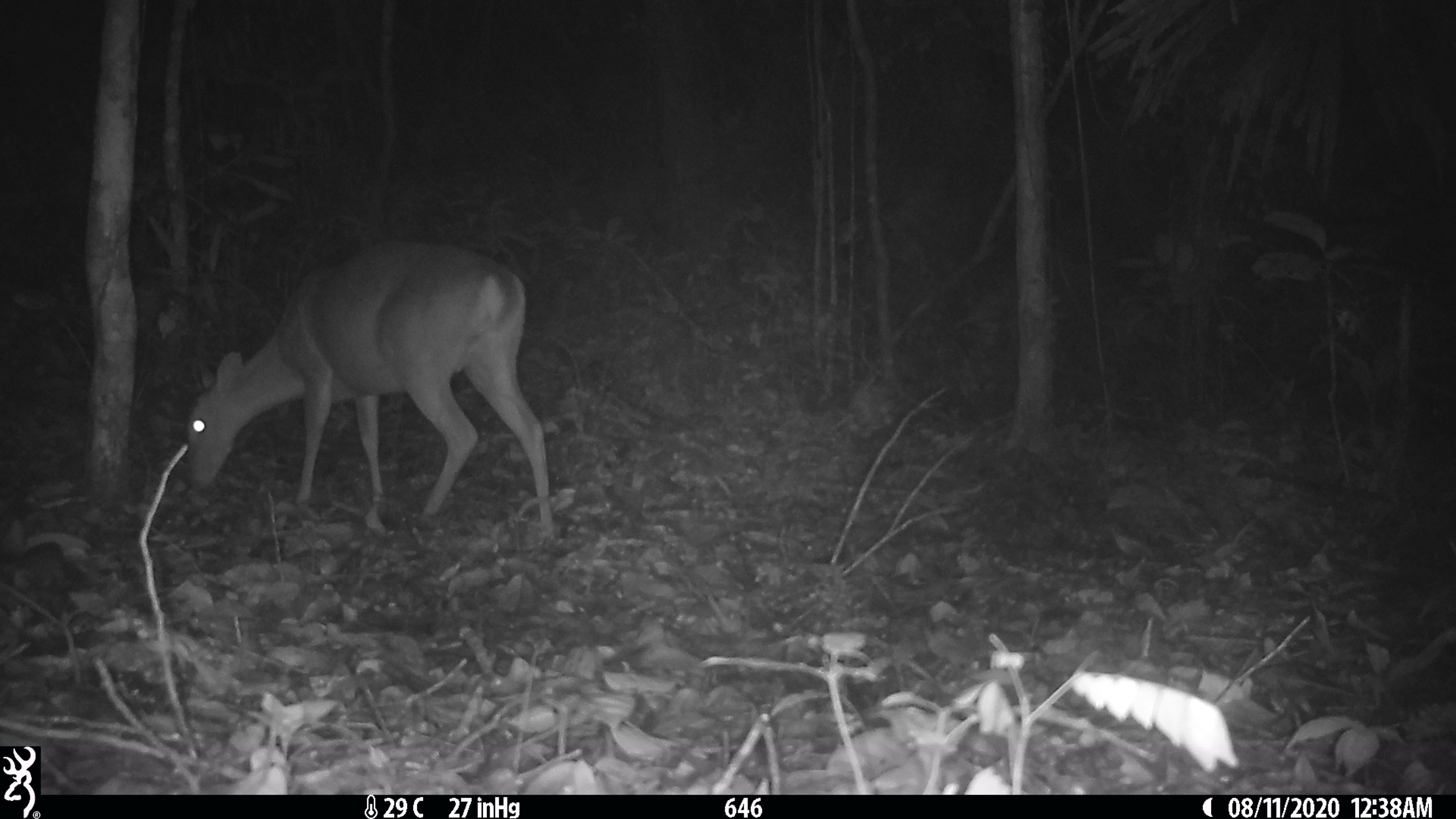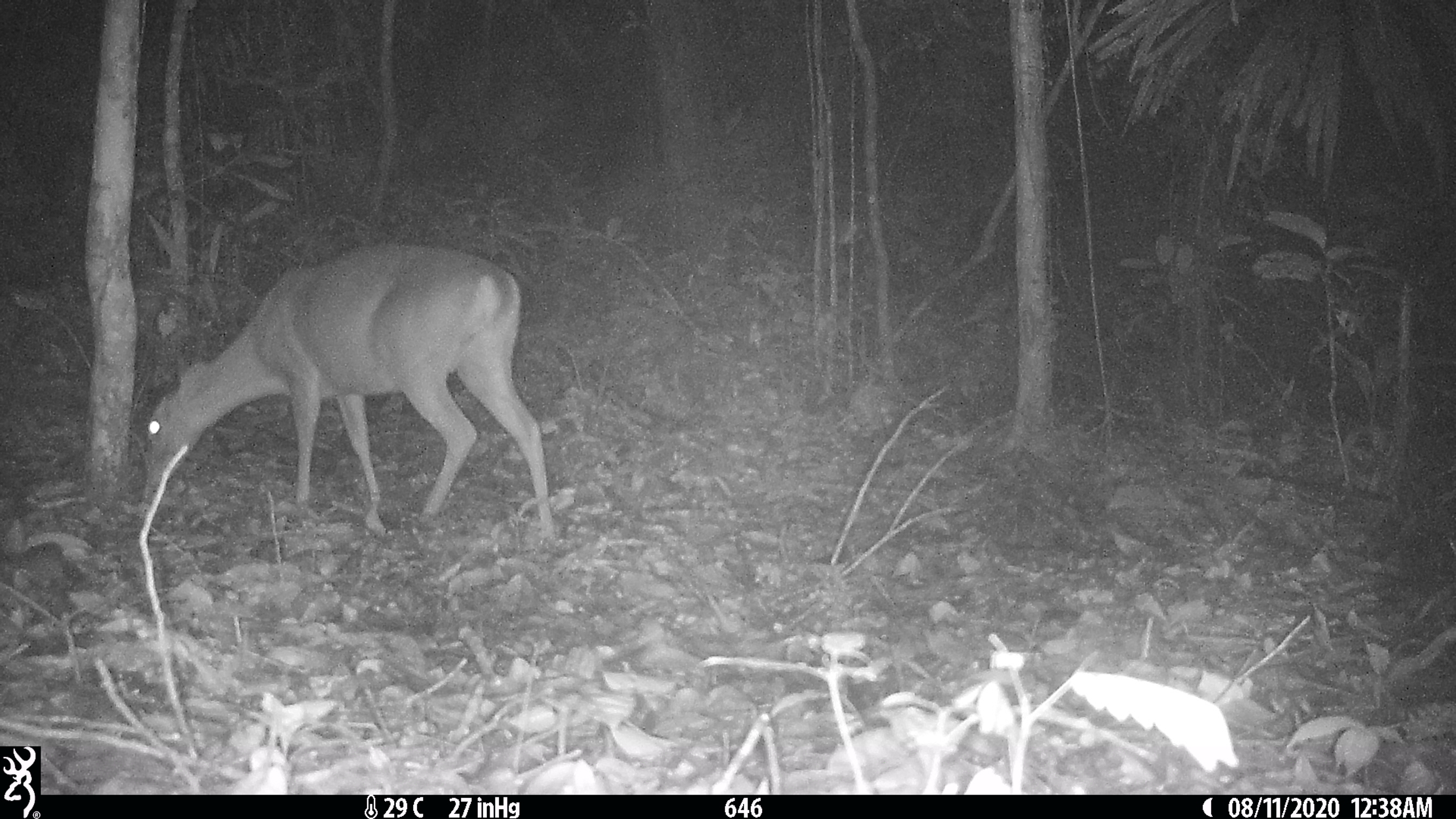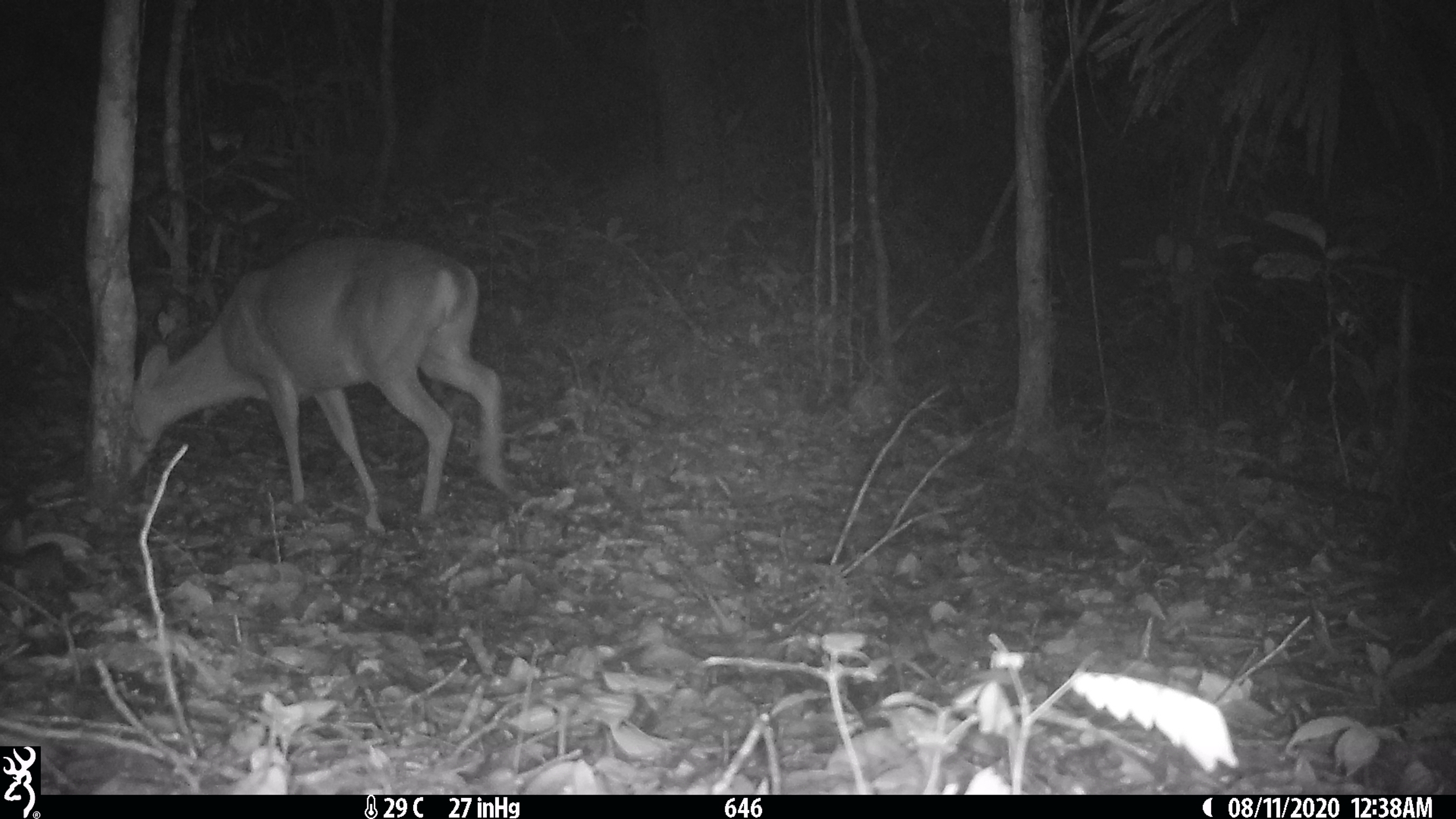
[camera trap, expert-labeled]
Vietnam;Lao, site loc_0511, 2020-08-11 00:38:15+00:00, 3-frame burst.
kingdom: Animalia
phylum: Chordata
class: Mammalia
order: Artiodactyla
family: Cervidae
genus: Muntiacus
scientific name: Muntiacus vuquangensis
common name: large-antlered muntjac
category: large antlered muntjac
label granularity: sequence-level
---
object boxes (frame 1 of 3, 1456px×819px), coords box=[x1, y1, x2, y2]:
large antlered muntjac: box=[186, 238, 553, 527]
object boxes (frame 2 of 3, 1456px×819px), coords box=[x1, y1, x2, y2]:
large antlered muntjac: box=[142, 238, 554, 527]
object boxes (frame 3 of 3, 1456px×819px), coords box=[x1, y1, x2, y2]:
large antlered muntjac: box=[129, 235, 506, 512]